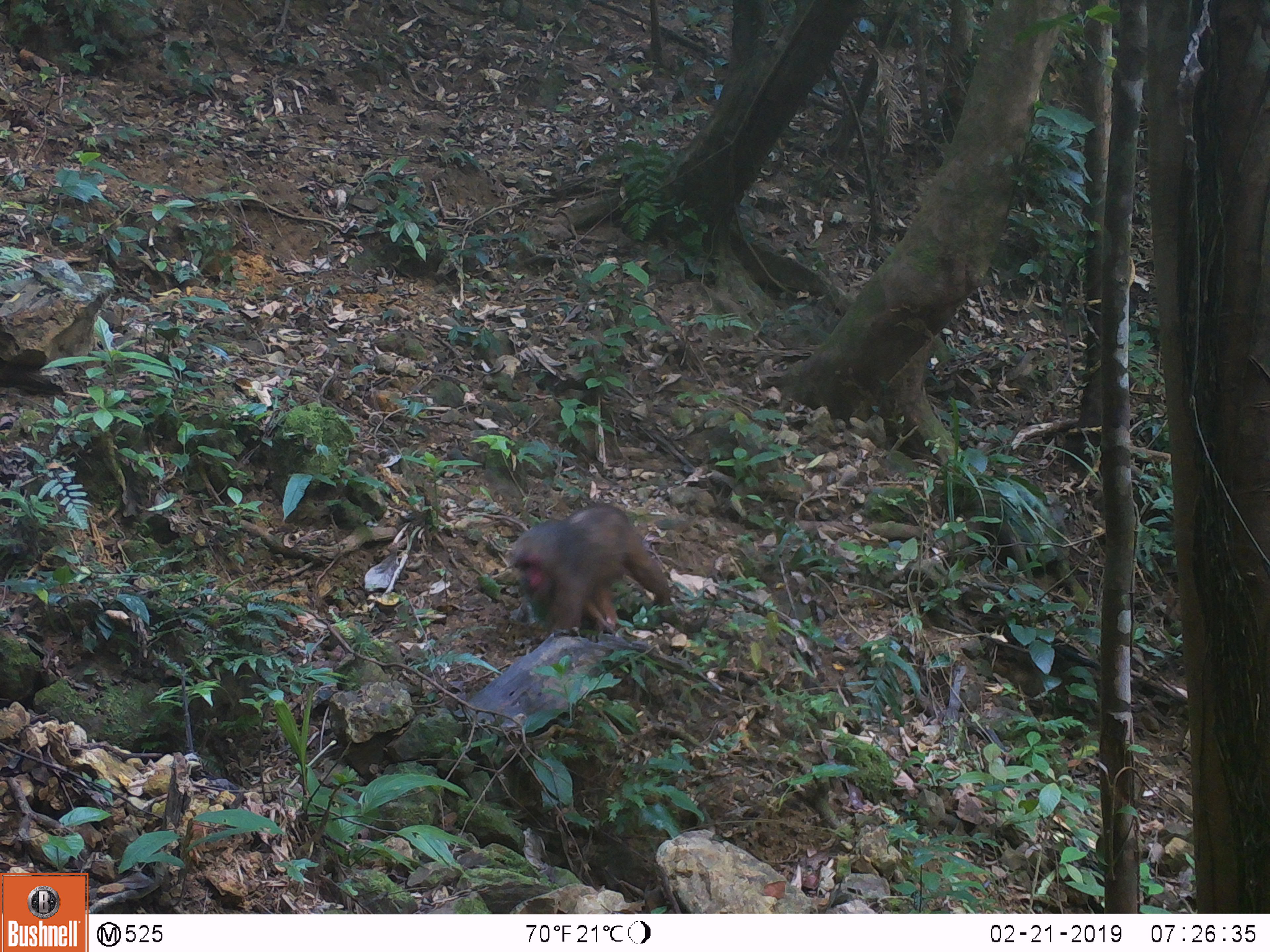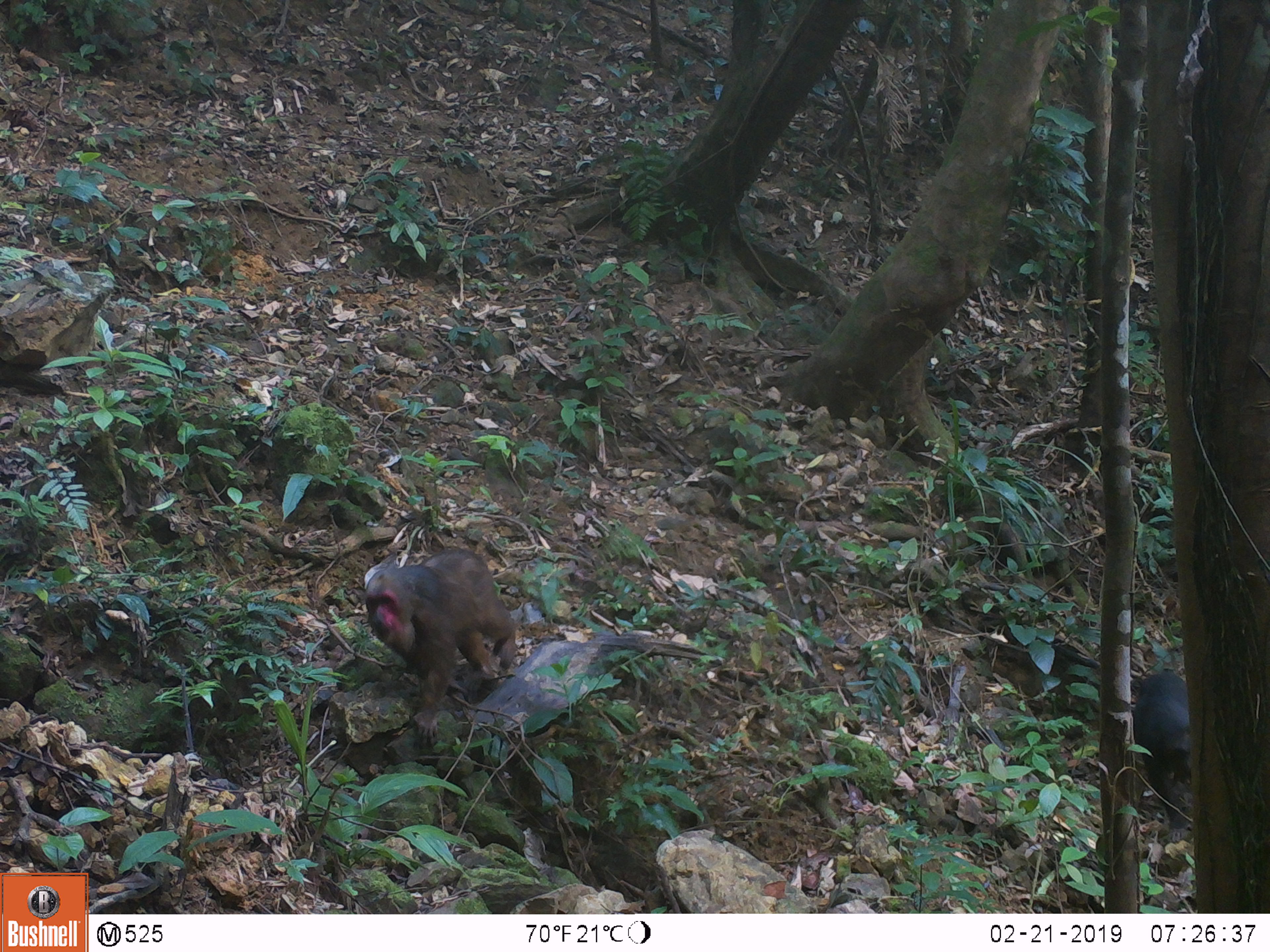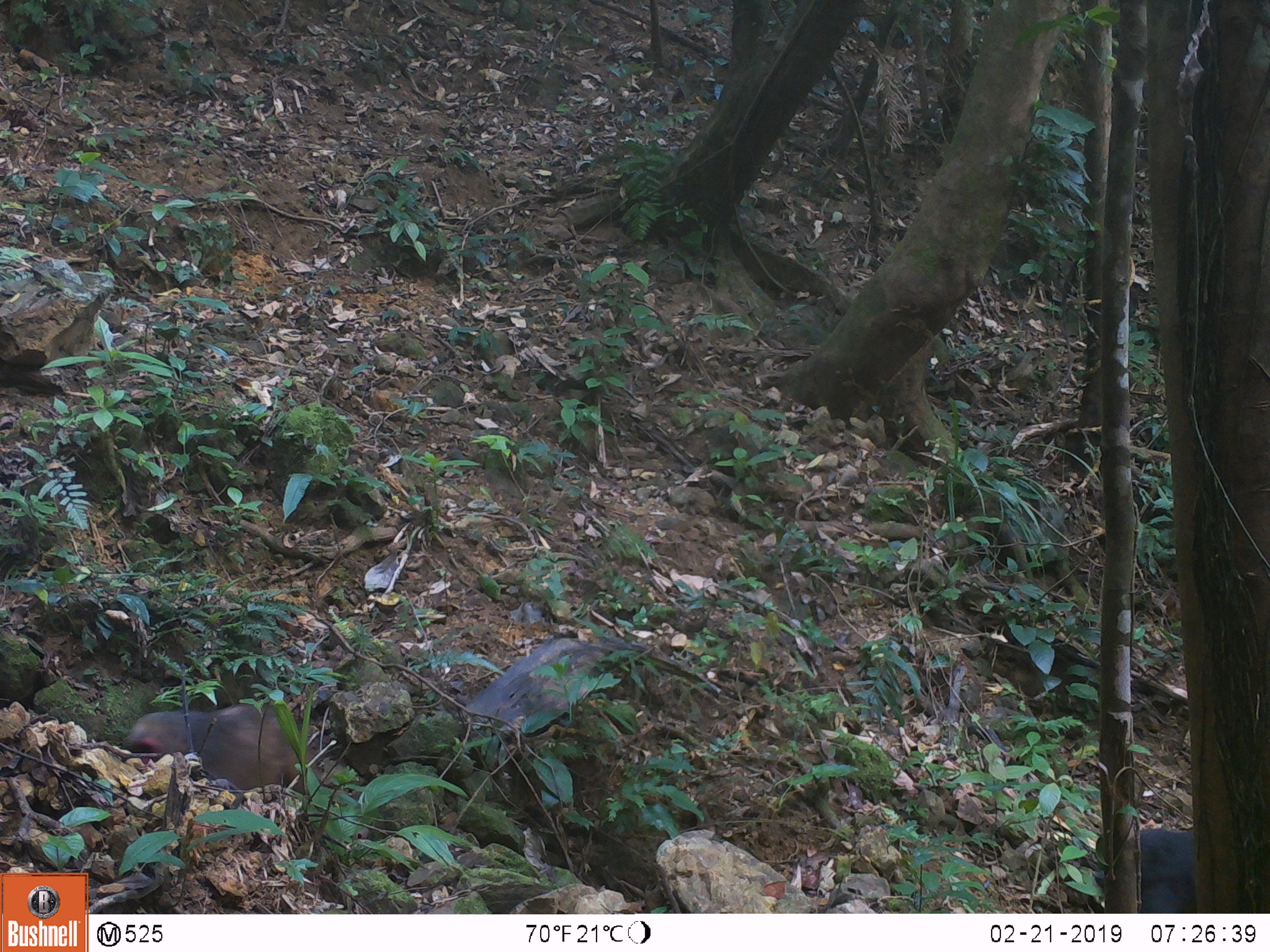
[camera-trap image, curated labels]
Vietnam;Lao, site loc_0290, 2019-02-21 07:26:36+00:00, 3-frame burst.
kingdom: Animalia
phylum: Chordata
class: Mammalia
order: Primates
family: Cercopithecidae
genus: Macaca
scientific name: Macaca arctoides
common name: stump-tailed macaque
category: stump tailed macaque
Stump tailed macaque (stump-tailed macaque) (Macaca arctoides). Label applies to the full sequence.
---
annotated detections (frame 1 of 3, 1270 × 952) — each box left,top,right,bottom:
stump tailed macaque: 506,501,678,634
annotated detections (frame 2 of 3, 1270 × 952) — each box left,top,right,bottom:
stump tailed macaque: 363,548,518,749; 1133,669,1190,843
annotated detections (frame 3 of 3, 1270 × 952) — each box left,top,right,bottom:
stump tailed macaque: 122,700,318,803; 1092,828,1197,913